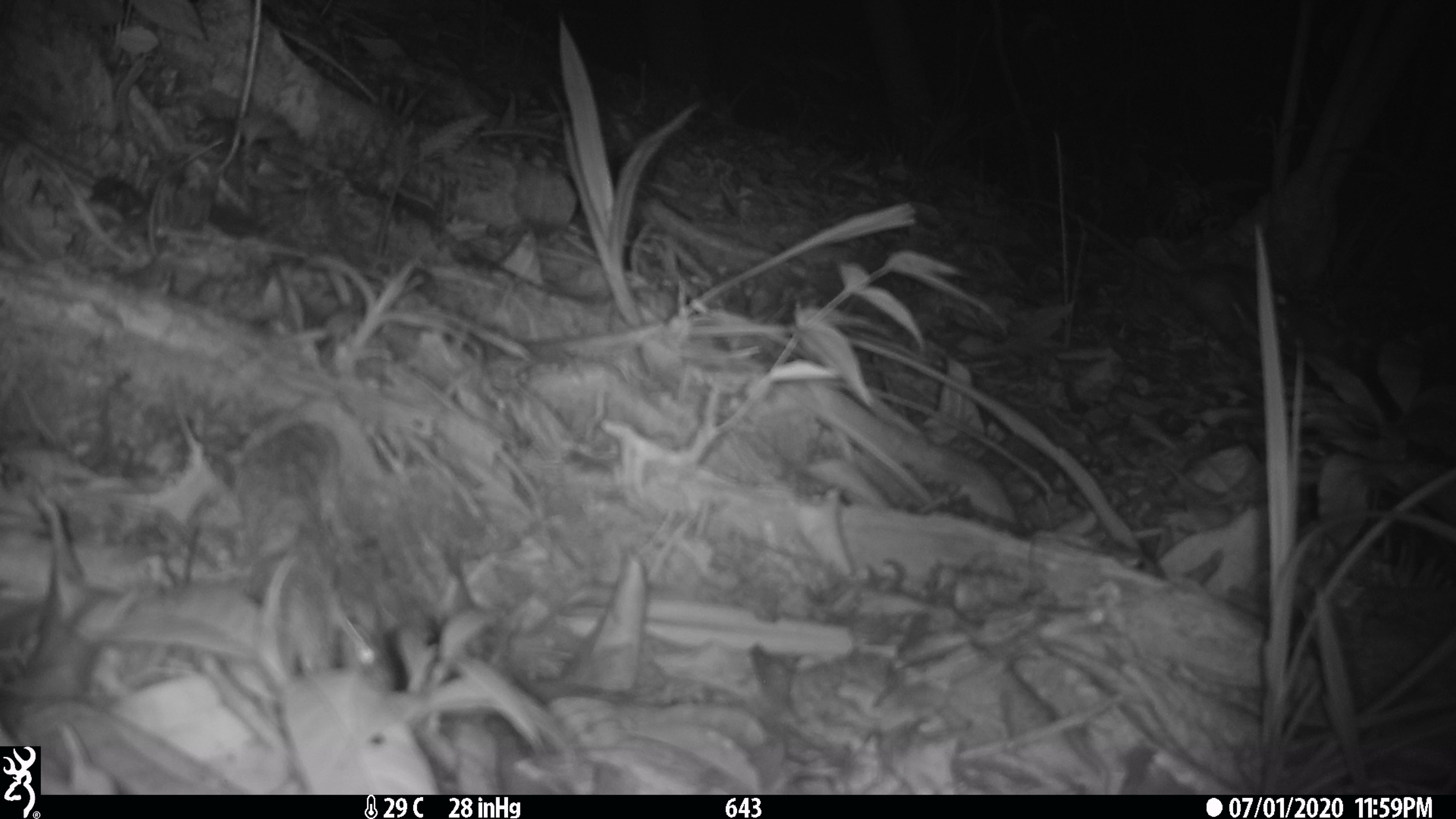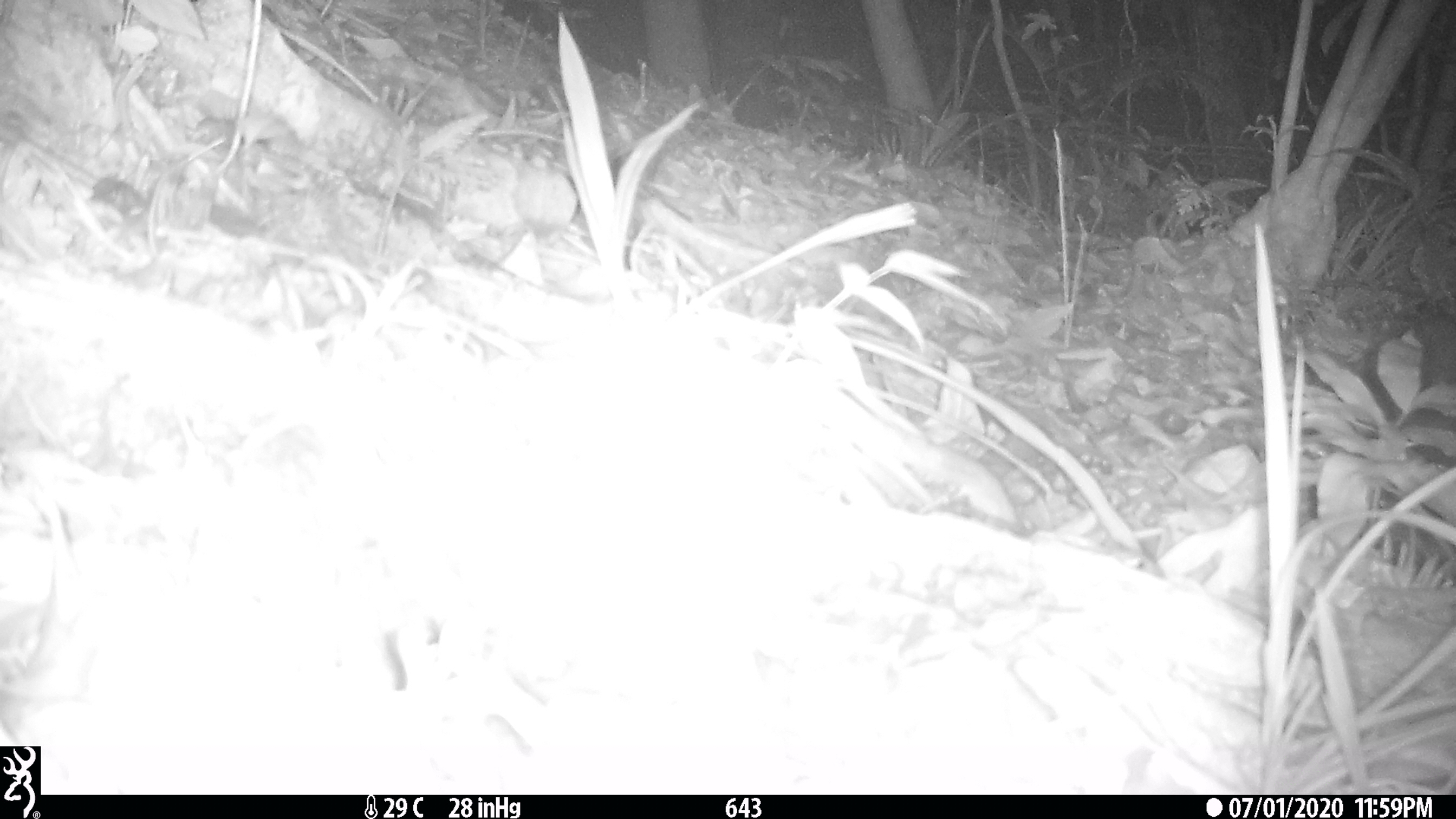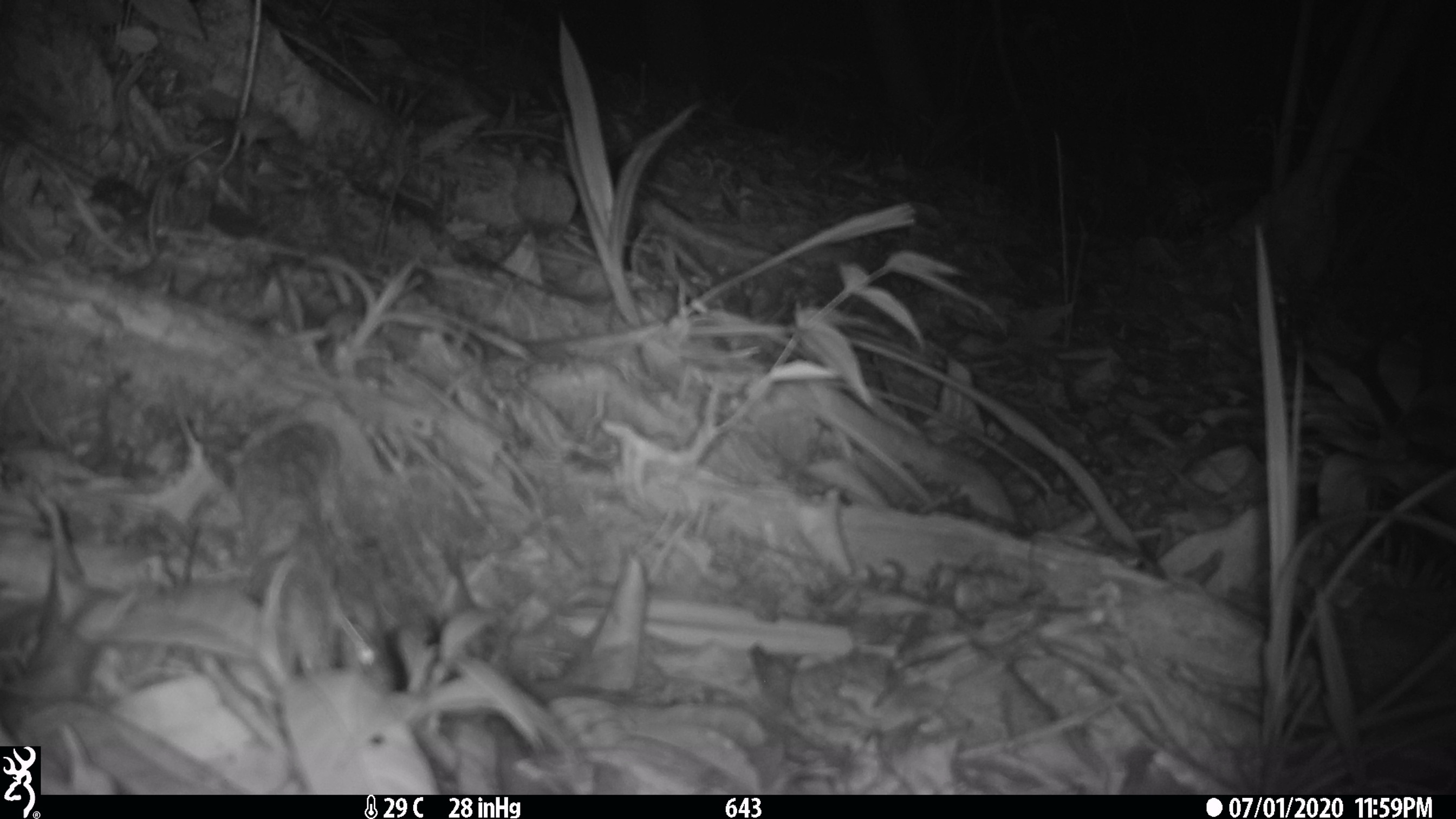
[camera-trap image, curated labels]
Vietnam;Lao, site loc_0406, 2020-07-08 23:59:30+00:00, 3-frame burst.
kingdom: Animalia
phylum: Chordata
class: Mammalia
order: Rodentia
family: Muridae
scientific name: Muridae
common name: old-world mice and rats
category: unidentified murid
Unidentified murid (old-world mice and rats) (Muridae). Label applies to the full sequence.